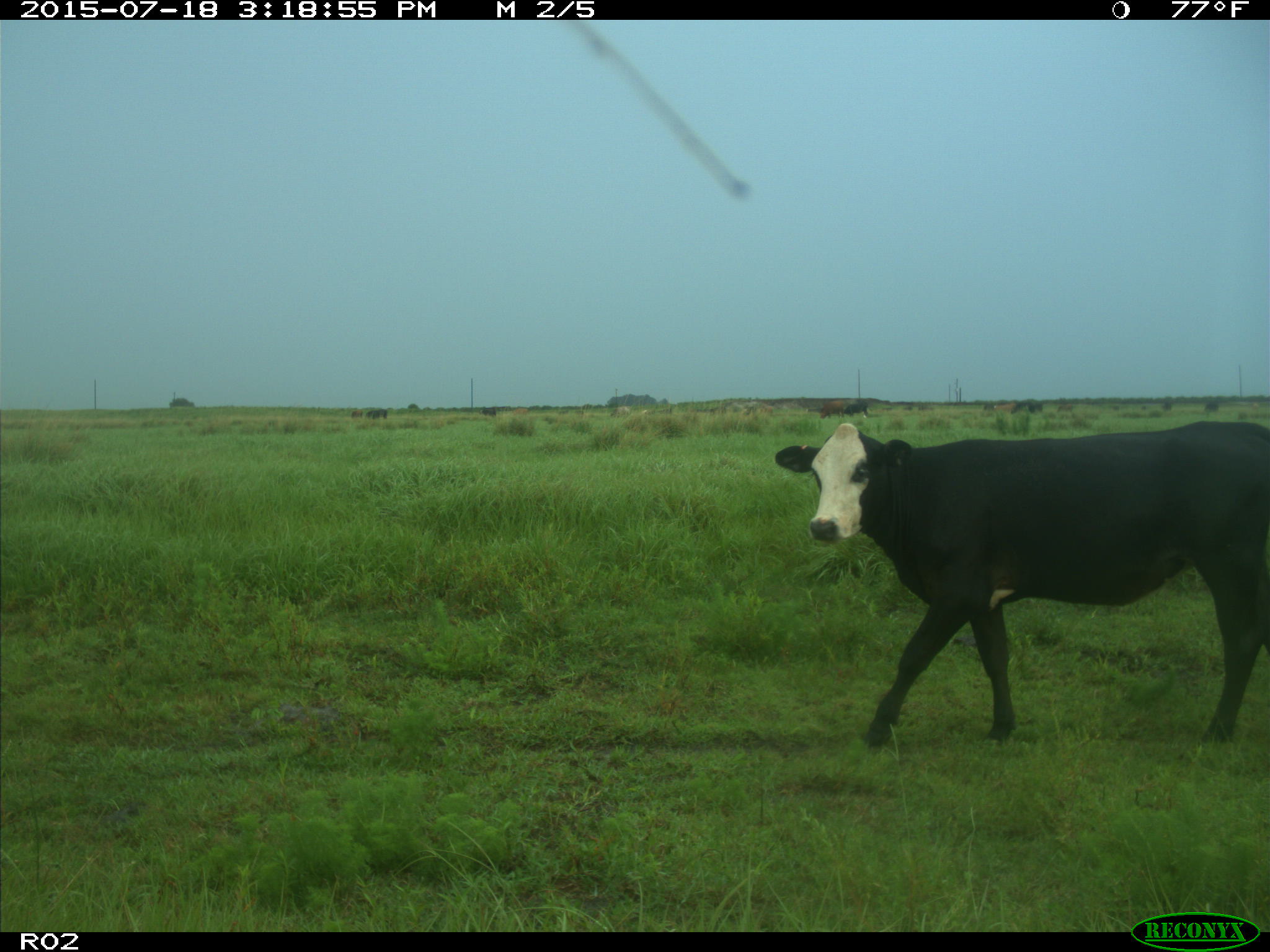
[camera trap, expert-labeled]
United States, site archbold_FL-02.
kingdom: Animalia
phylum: Chordata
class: Mammalia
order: Artiodactyla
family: Bovidae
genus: Bos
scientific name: Bos taurus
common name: domestic cow